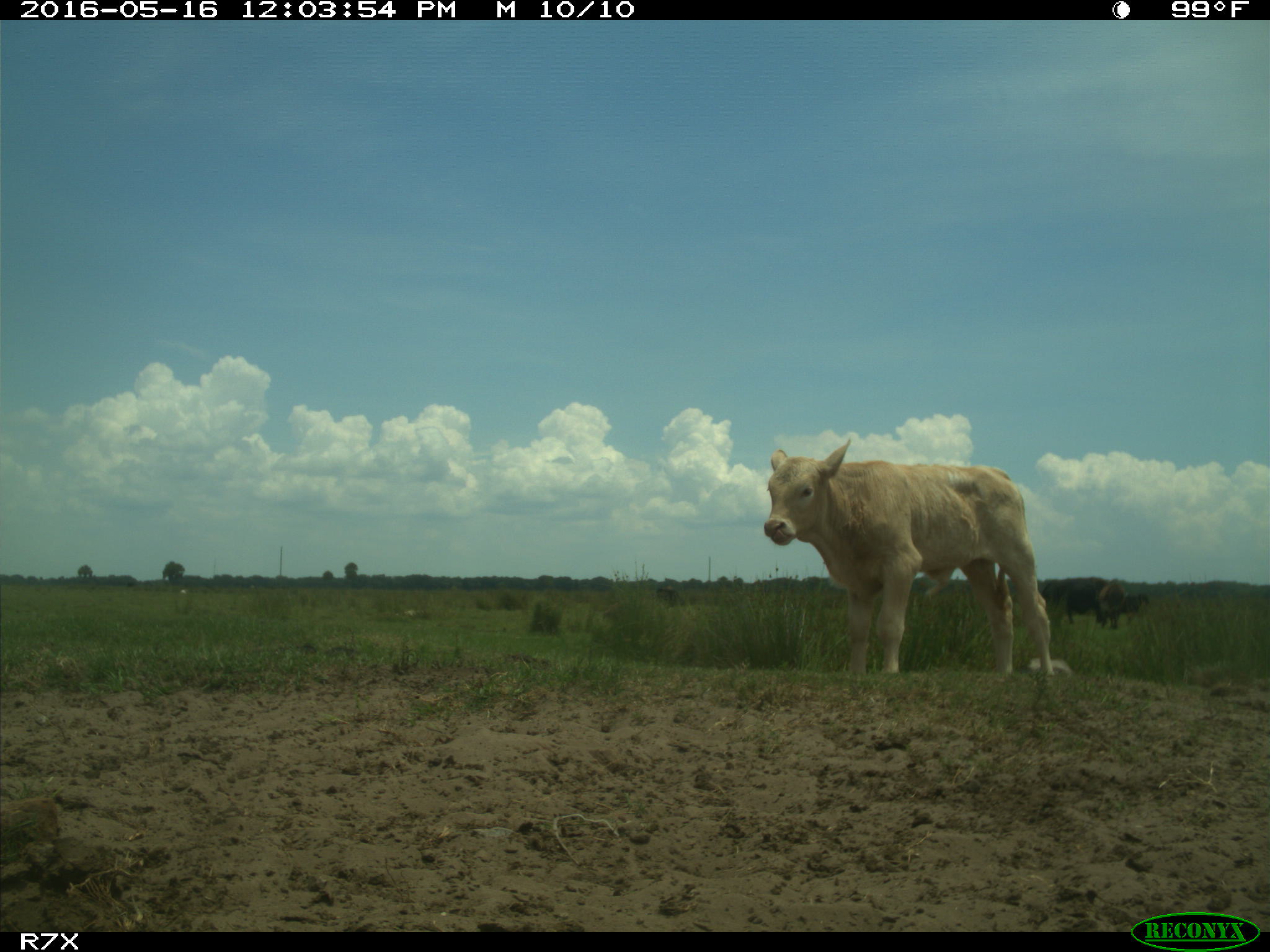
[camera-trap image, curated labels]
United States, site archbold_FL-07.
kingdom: Animalia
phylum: Chordata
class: Mammalia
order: Artiodactyla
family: Bovidae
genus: Bos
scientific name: Bos taurus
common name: domestic cow